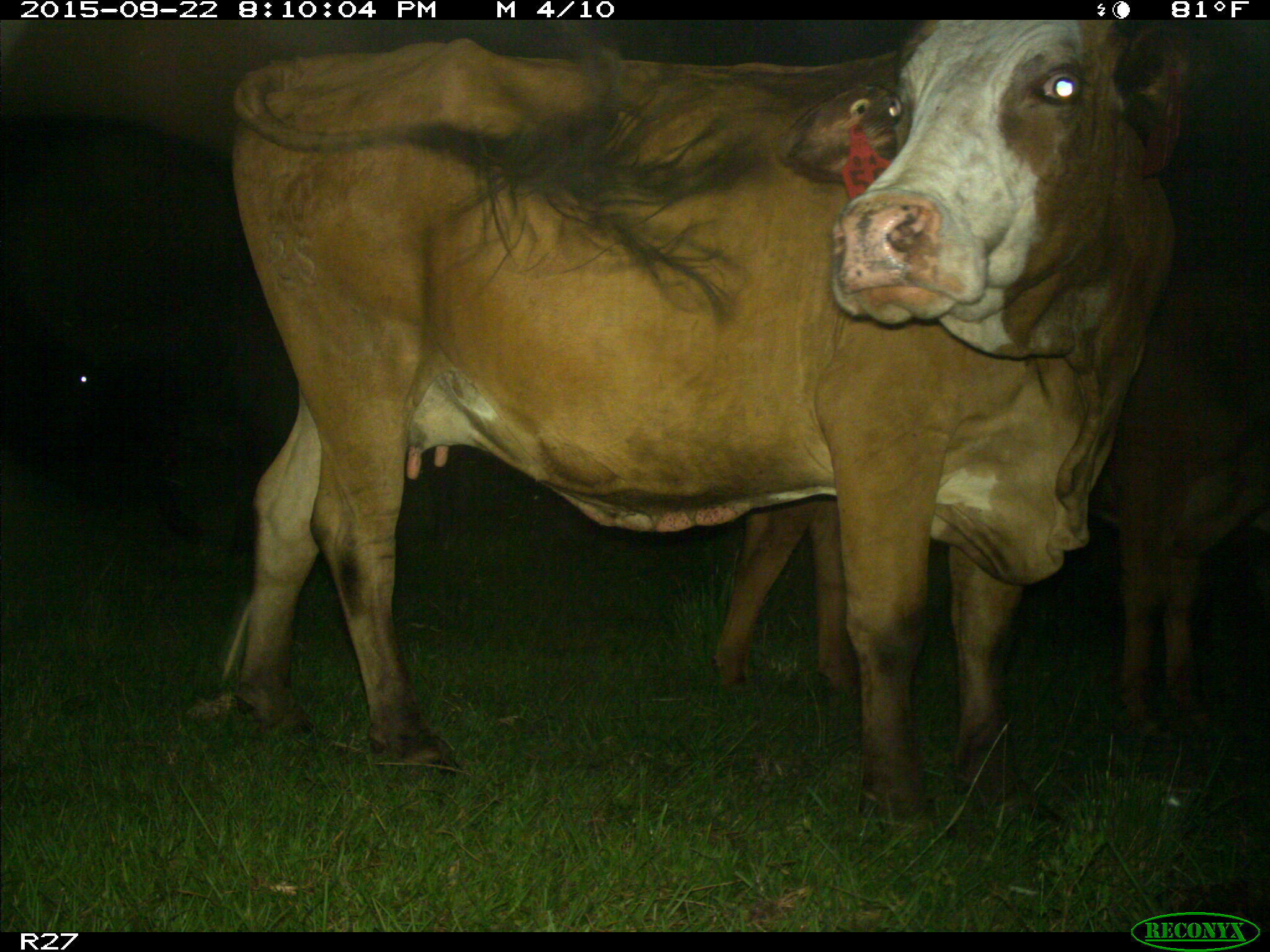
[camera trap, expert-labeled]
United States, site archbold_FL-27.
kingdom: Animalia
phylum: Chordata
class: Mammalia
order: Artiodactyla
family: Bovidae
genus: Bos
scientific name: Bos taurus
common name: domestic cow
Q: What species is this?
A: Bos taurus (domestic cow).